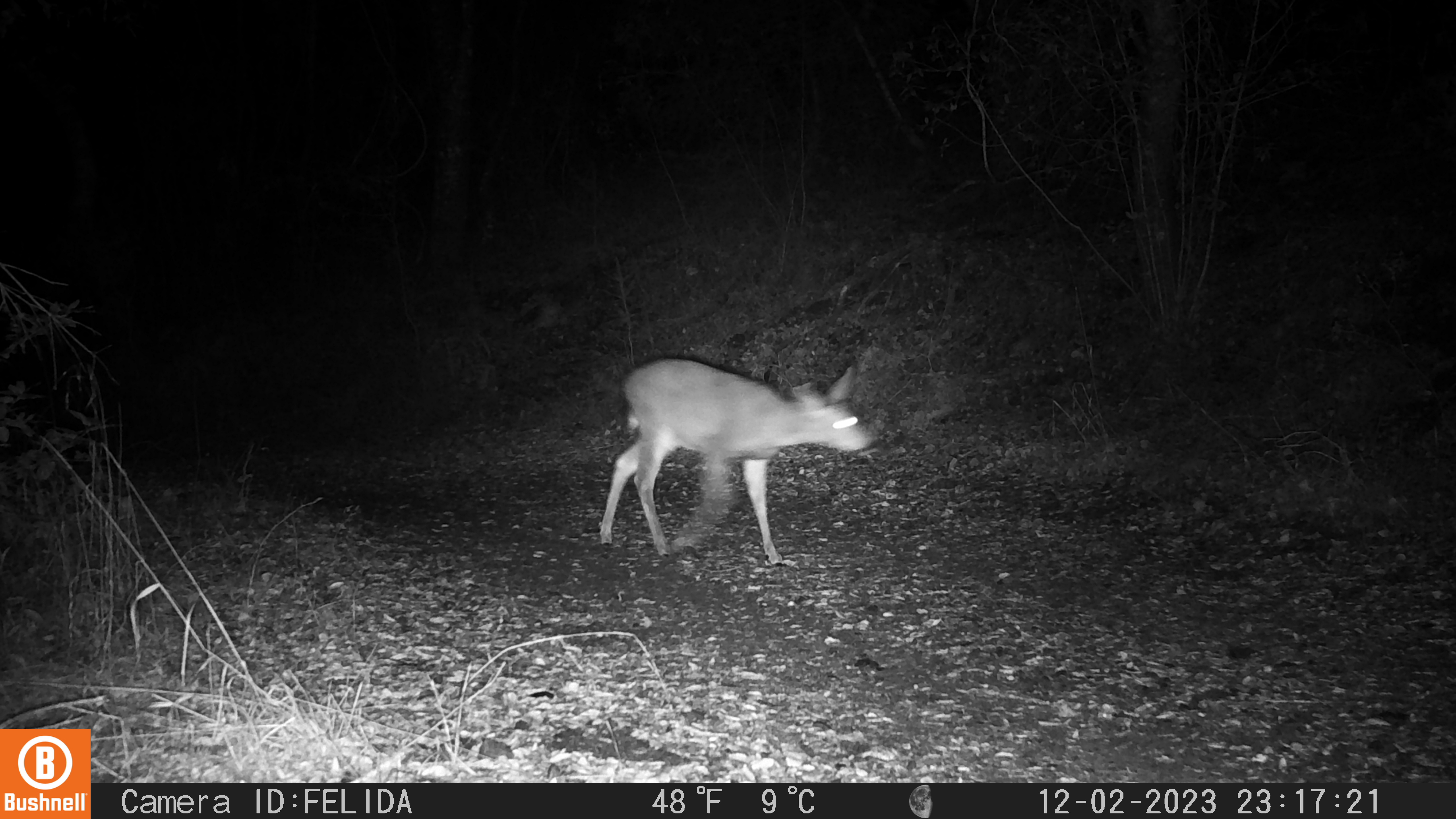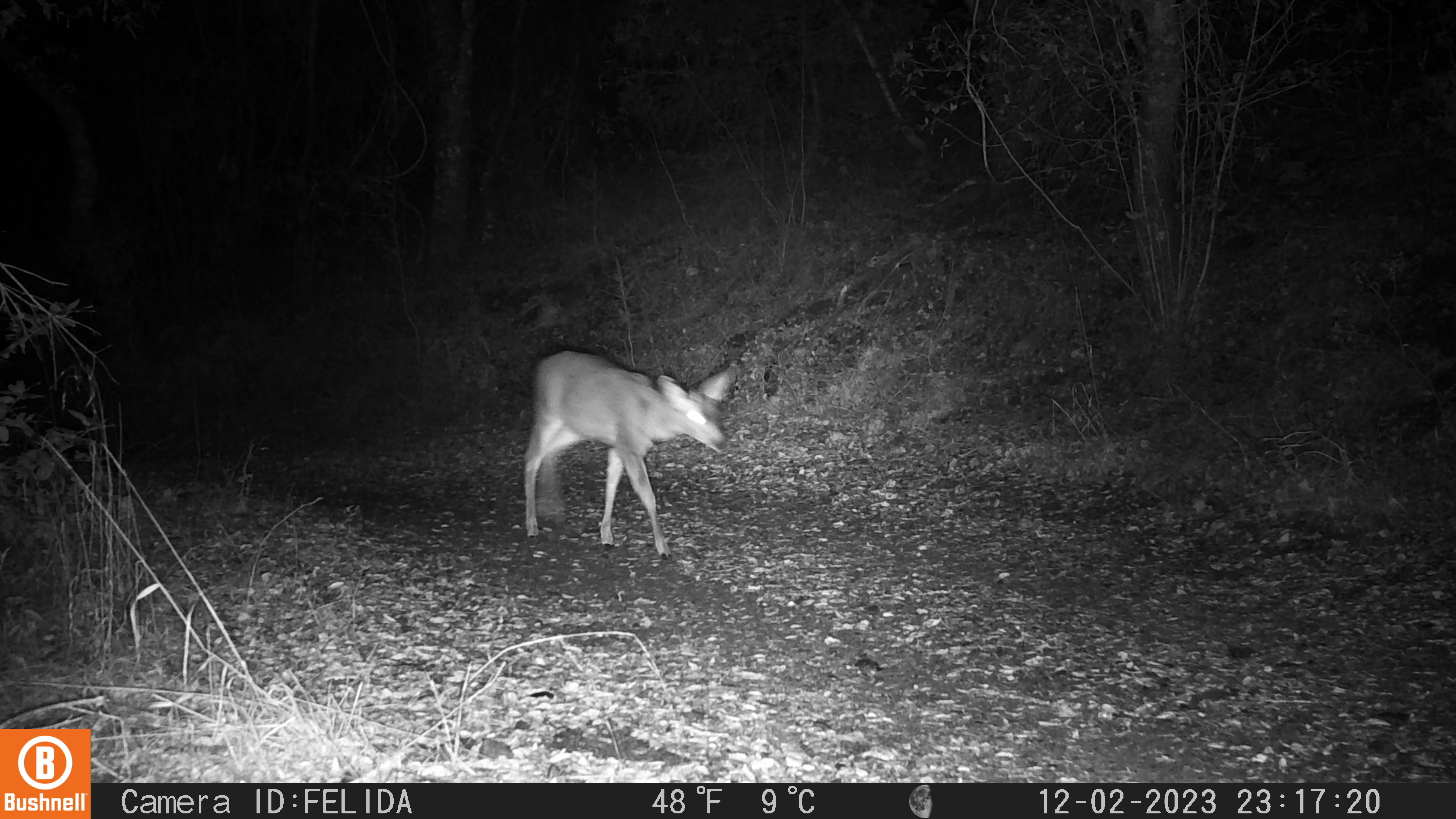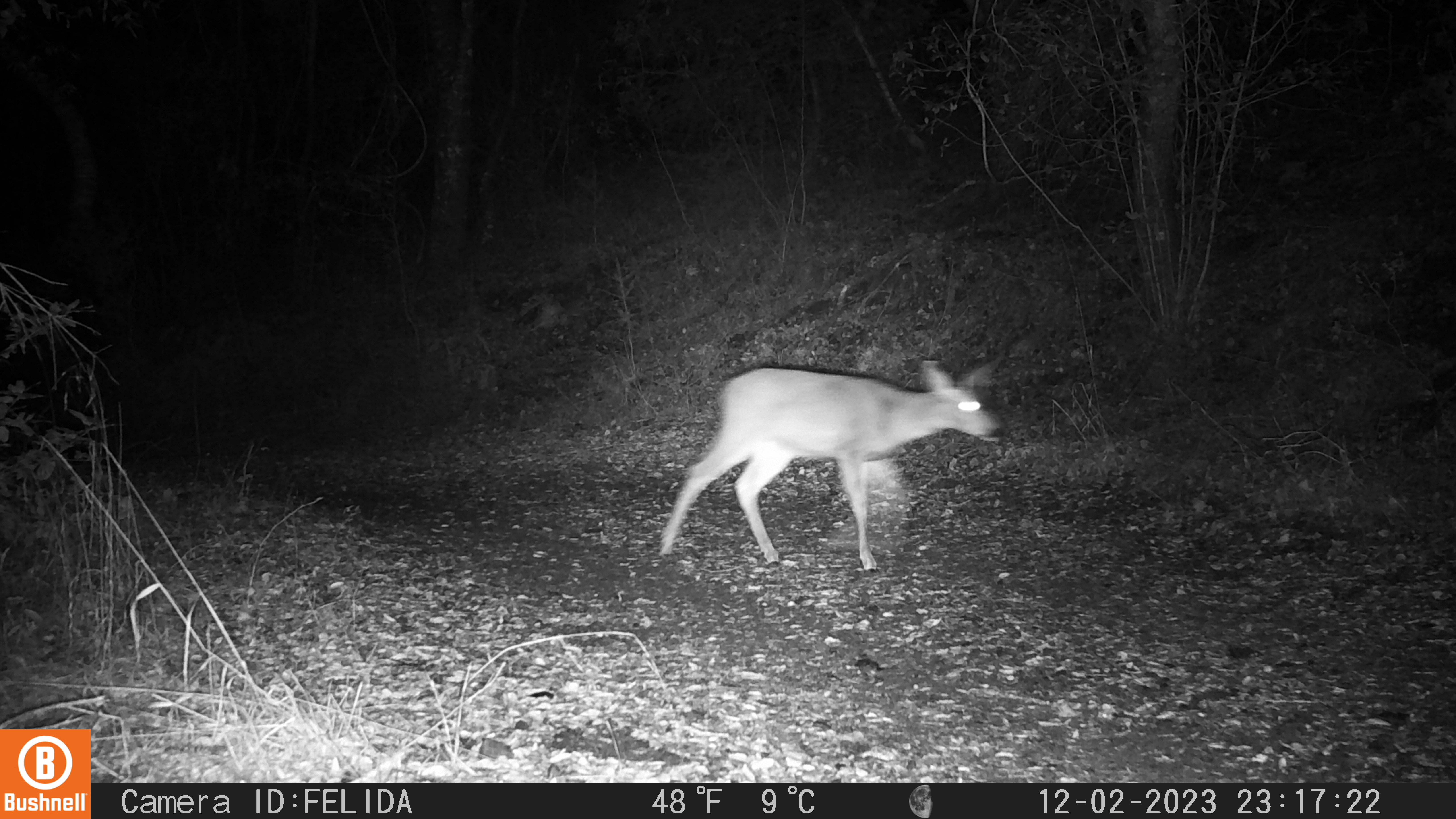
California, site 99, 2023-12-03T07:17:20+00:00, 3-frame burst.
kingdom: Animalia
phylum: Chordata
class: Mammalia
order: Artiodactyla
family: Cervidae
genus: Odocoileus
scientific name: Odocoileus hemionus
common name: mule deer